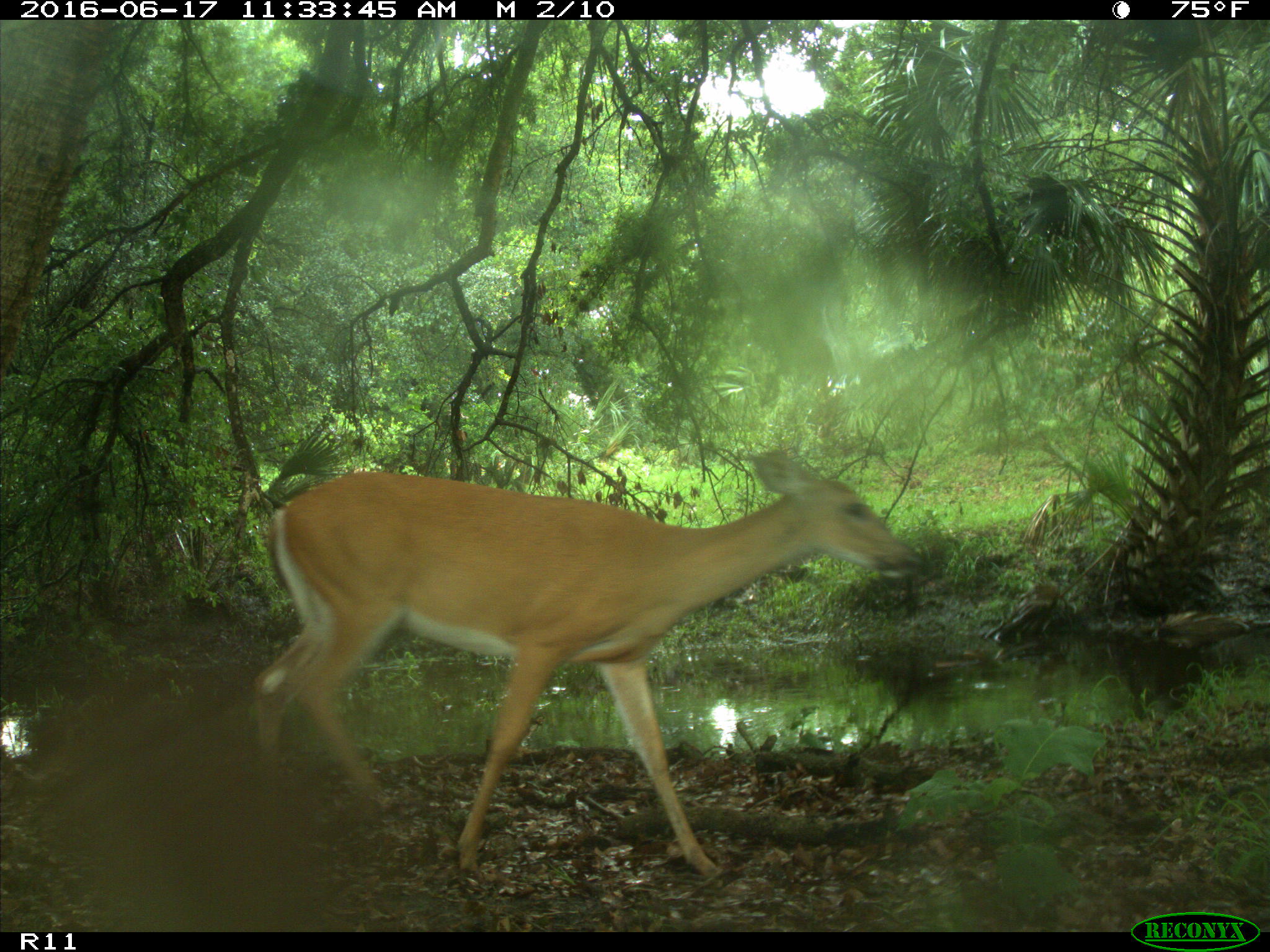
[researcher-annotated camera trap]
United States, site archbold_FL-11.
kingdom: Animalia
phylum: Chordata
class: Mammalia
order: Artiodactyla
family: Cervidae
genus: Odocoileus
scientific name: Odocoileus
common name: deer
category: unidentified deer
Unidentified deer (deer) (Odocoileus).